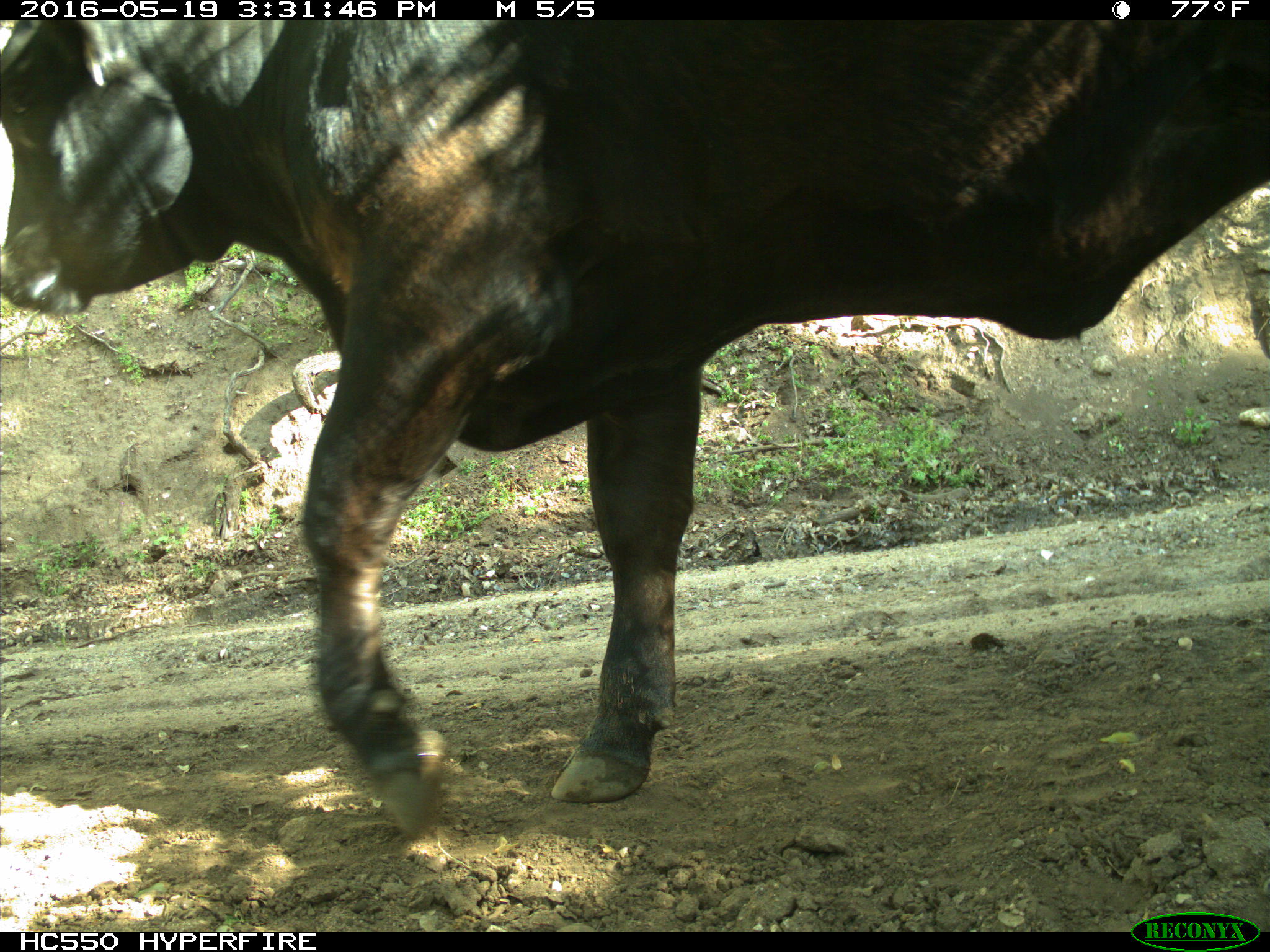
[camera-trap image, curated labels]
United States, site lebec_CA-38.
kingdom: Animalia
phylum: Chordata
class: Mammalia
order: Artiodactyla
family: Bovidae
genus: Bos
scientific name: Bos taurus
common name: domestic cow